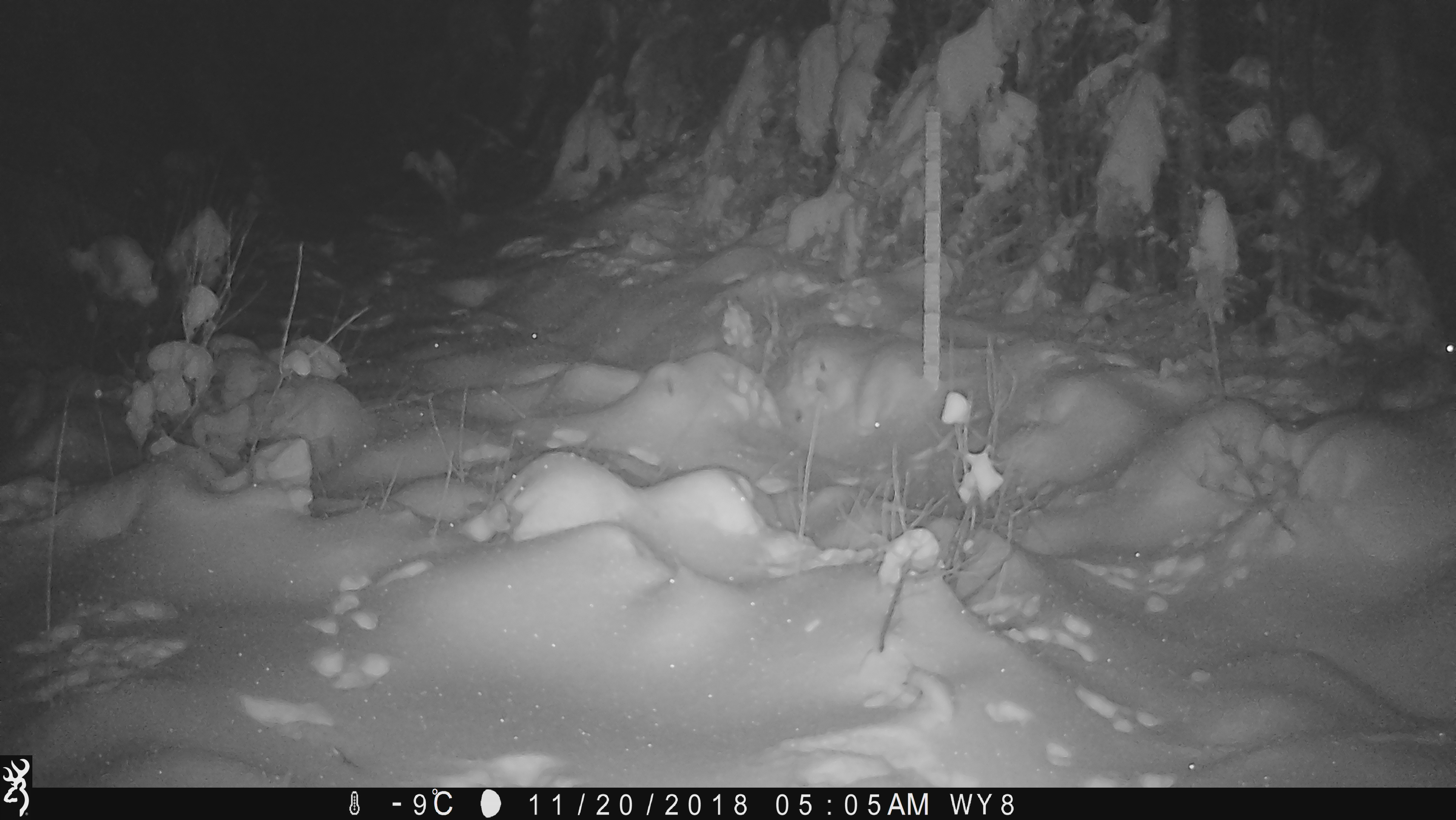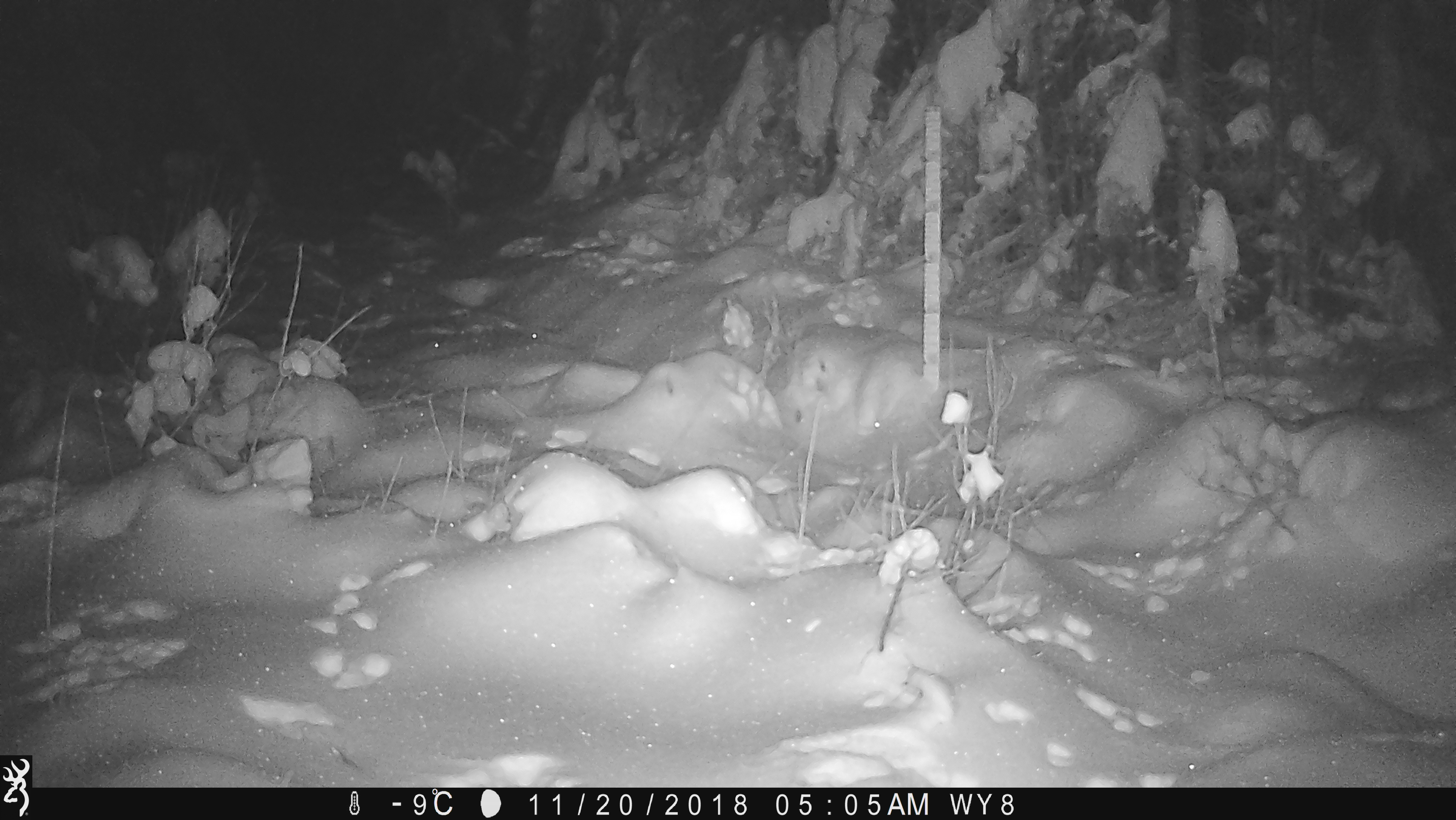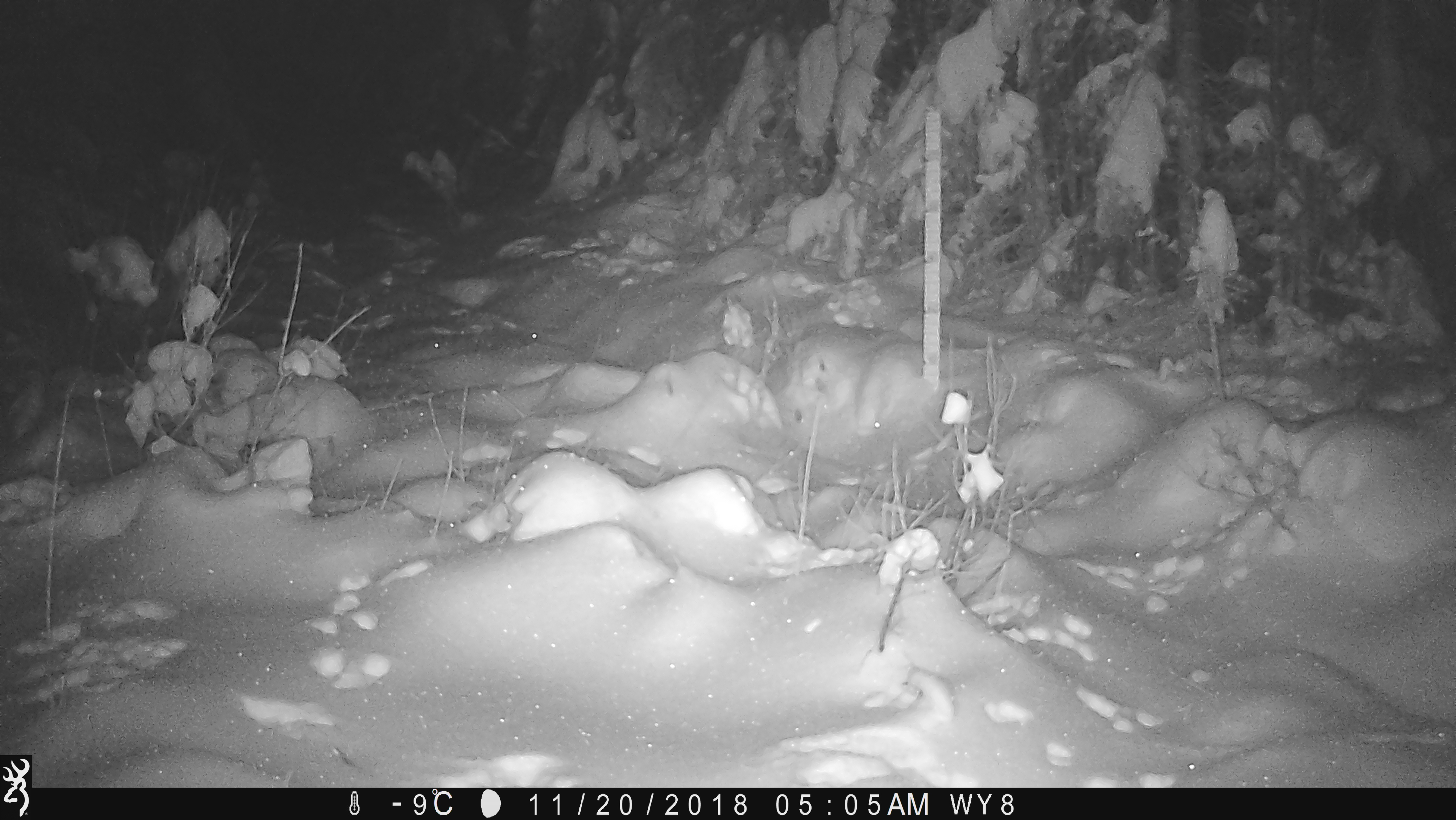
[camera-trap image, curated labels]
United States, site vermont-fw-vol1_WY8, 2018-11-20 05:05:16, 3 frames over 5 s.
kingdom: Animalia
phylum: Chordata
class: Mammalia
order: Lagomorpha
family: Leporidae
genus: Lepus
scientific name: Lepus americanus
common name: snowshoe hare